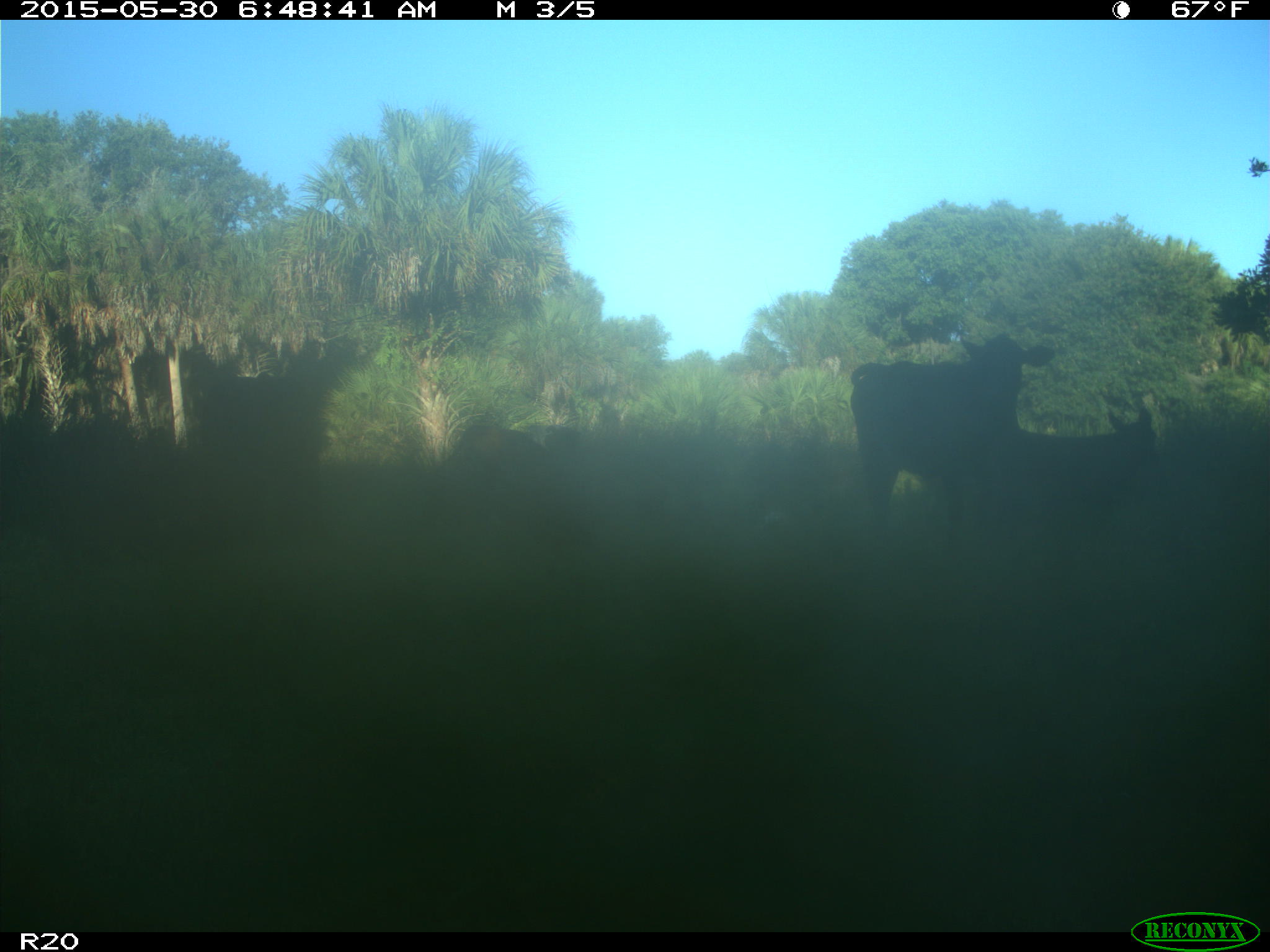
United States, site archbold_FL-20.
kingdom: Animalia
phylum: Chordata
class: Mammalia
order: Artiodactyla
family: Bovidae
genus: Bos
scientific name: Bos taurus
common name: domestic cow